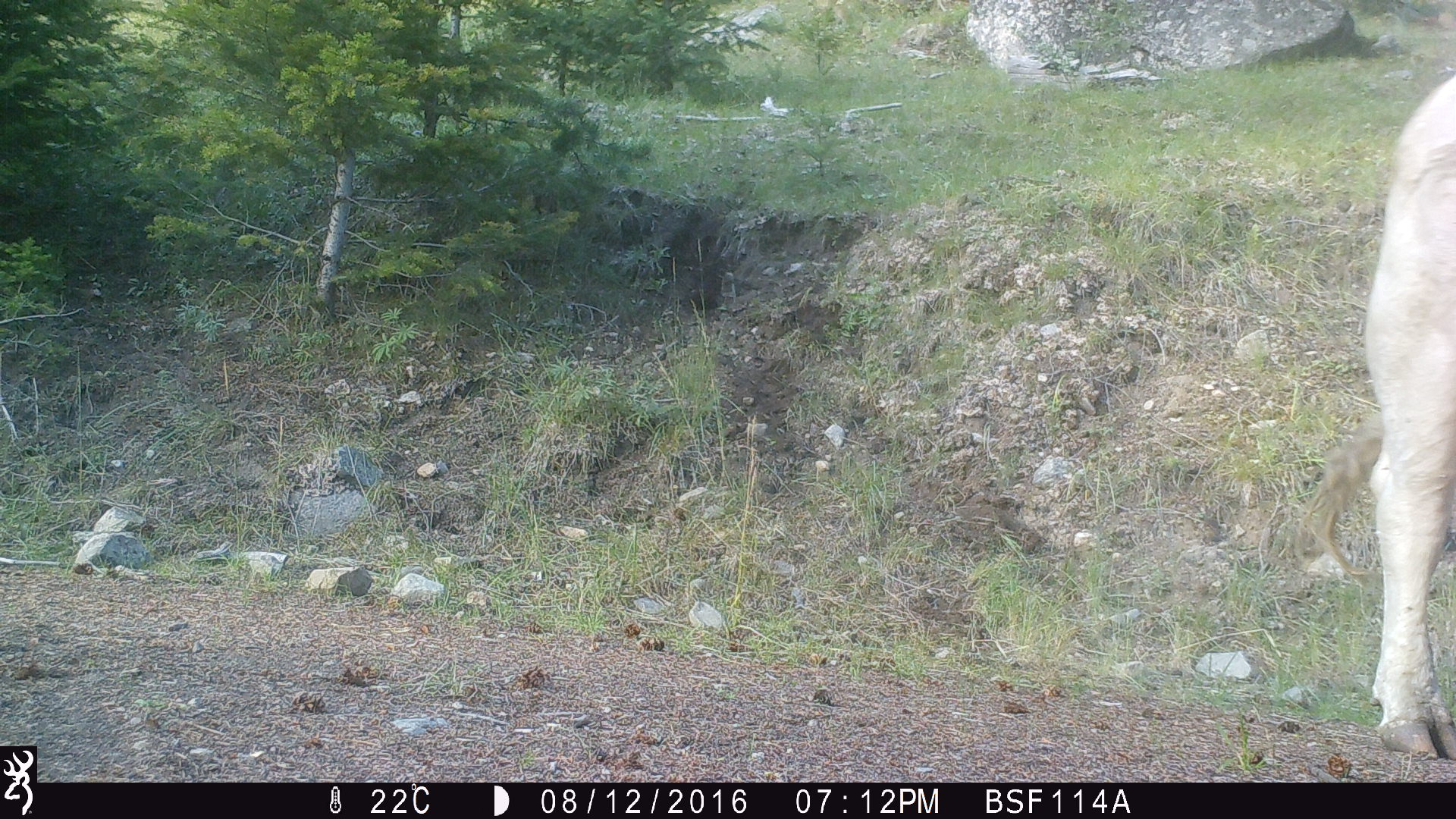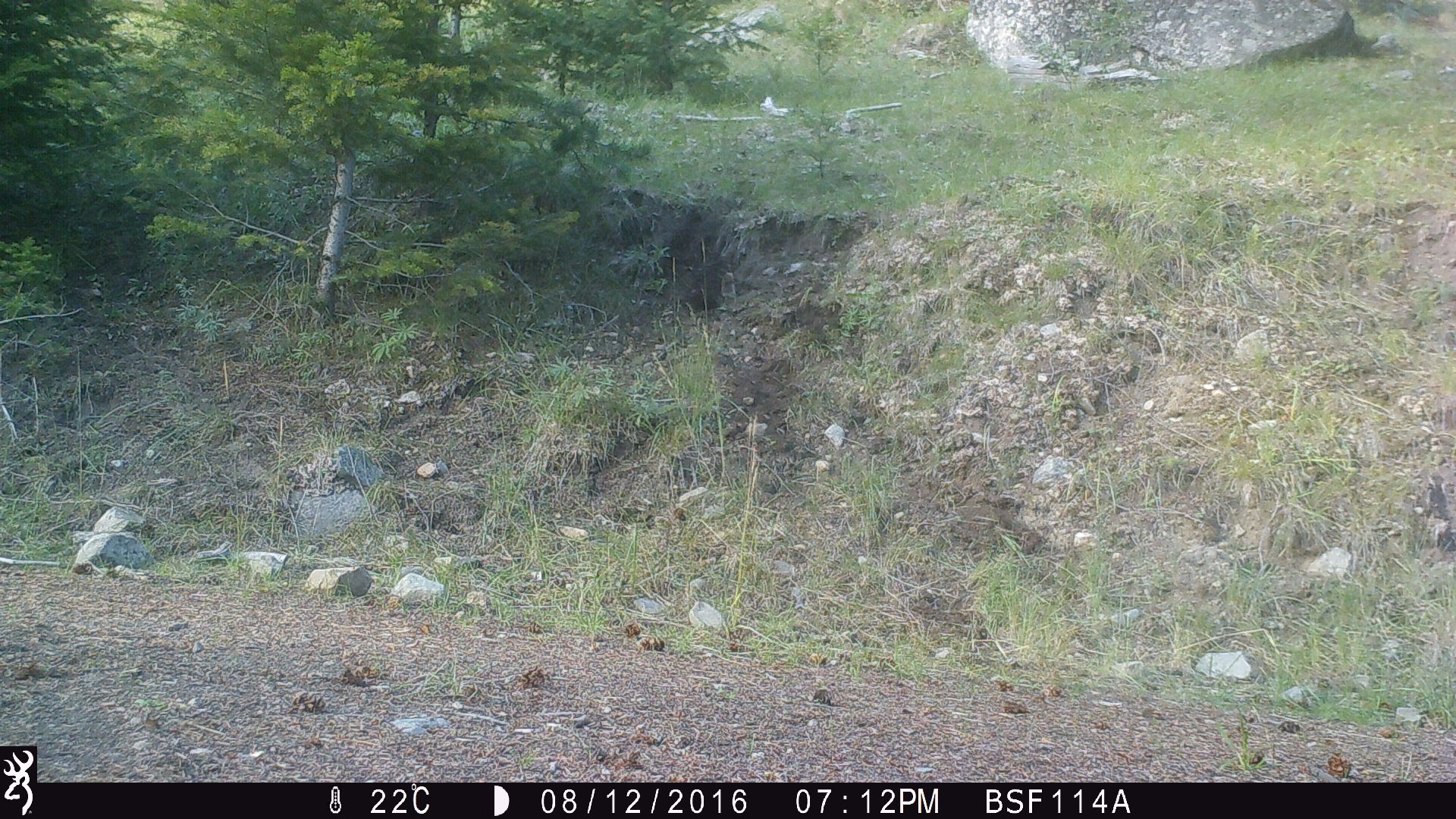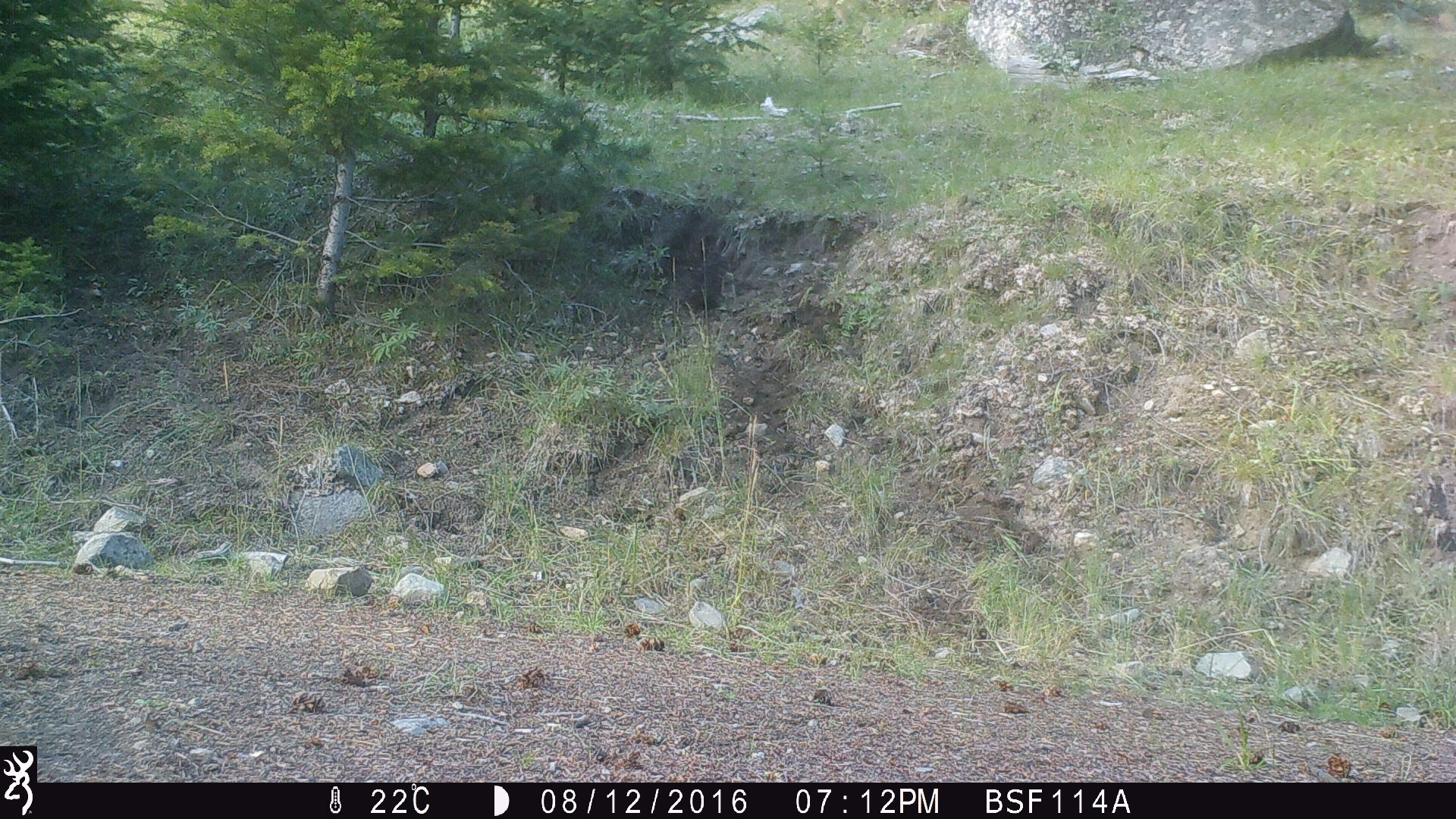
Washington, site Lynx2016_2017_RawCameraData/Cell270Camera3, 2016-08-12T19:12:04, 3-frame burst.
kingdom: Animalia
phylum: Chordata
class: Mammalia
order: Artiodactyla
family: Bovidae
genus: Bos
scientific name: Bos taurus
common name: domestic cattle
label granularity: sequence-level